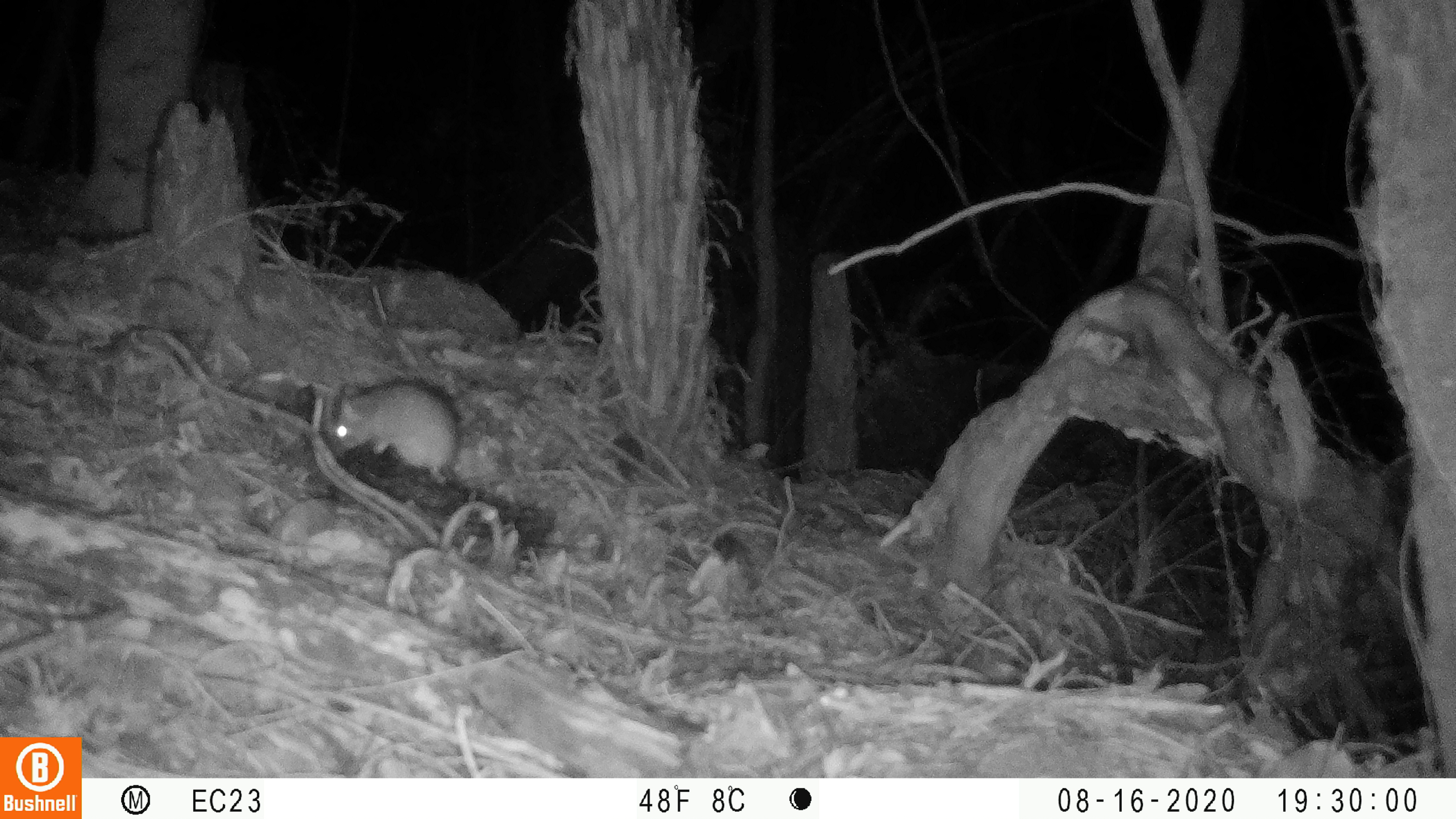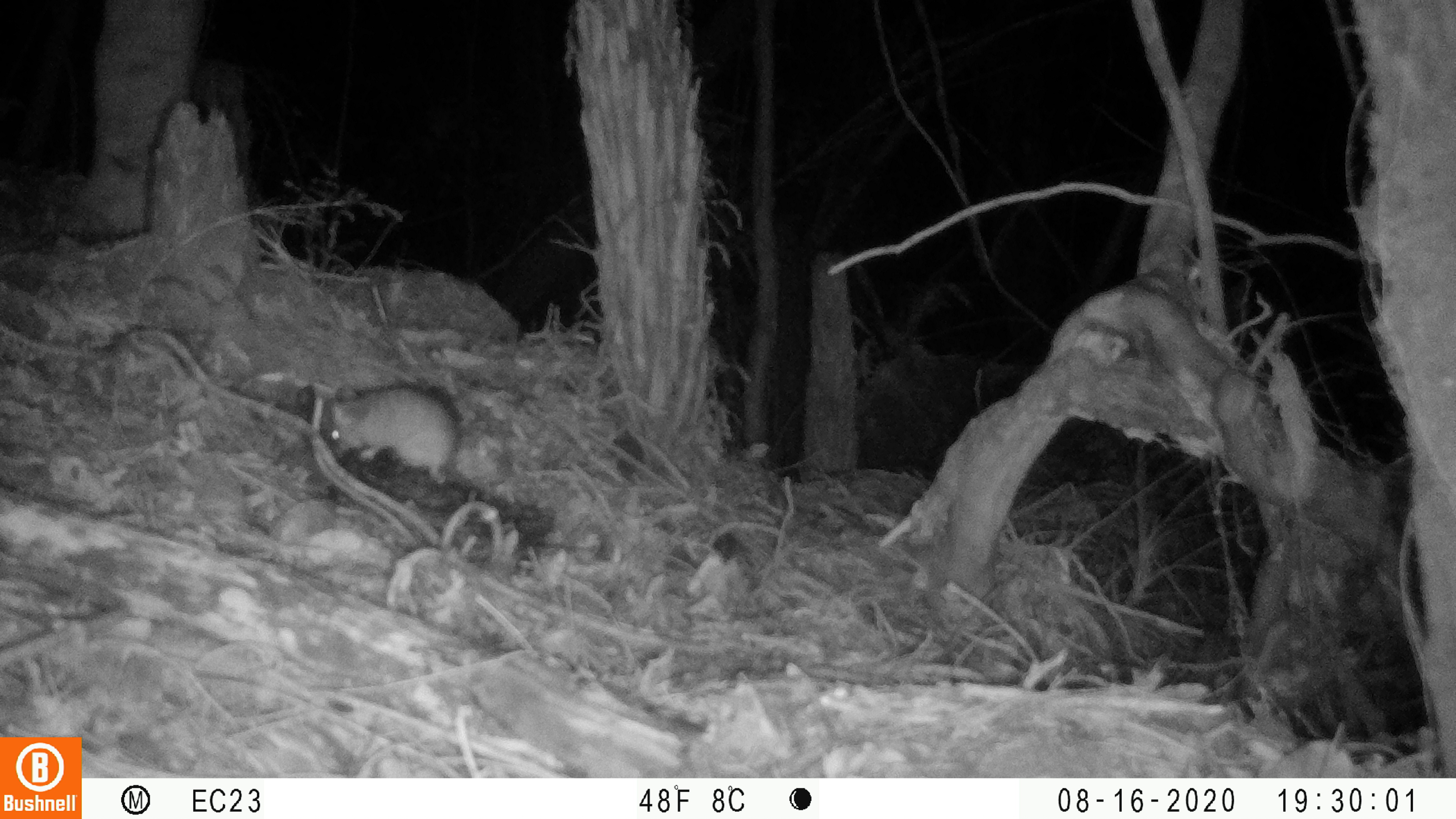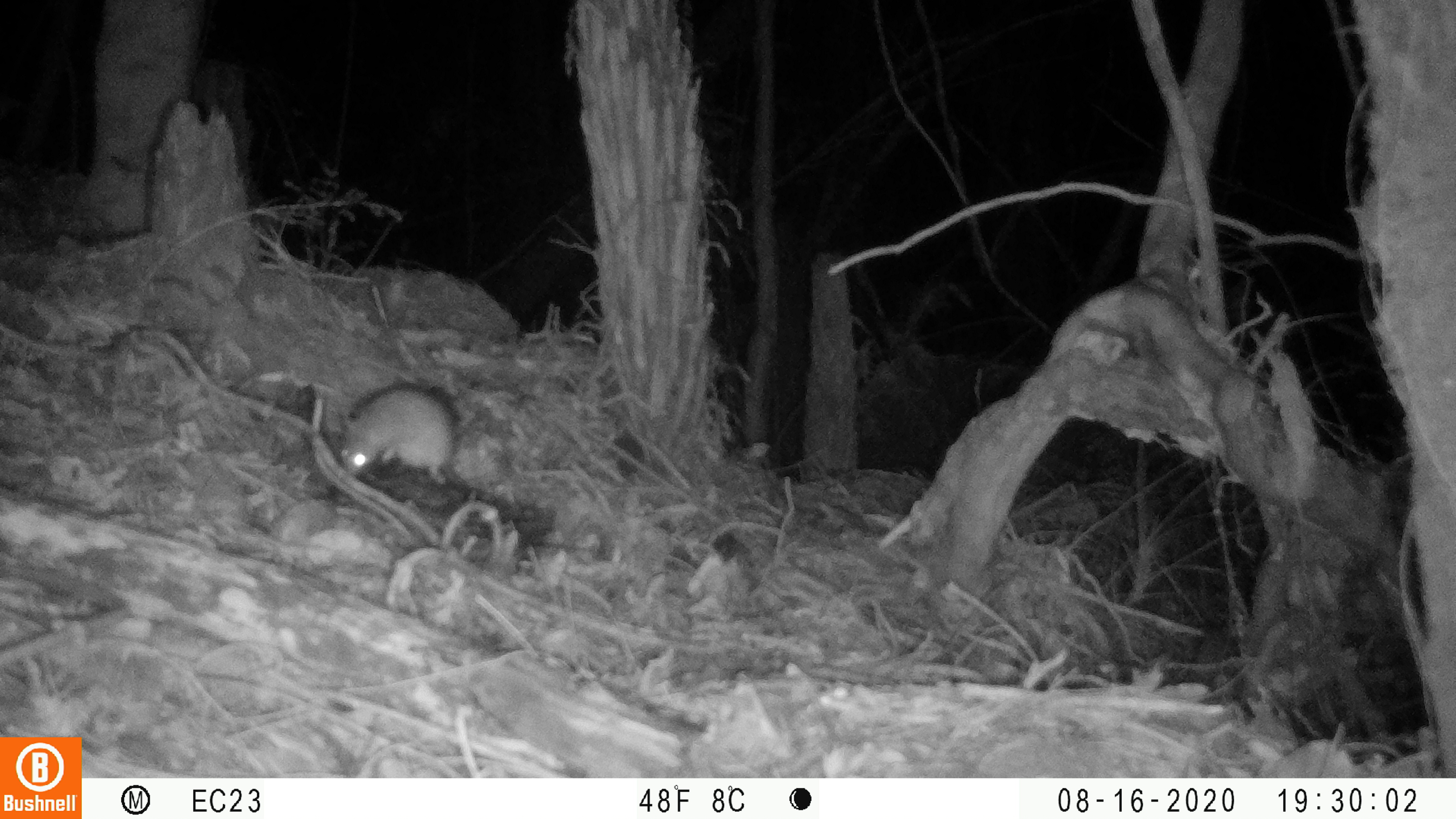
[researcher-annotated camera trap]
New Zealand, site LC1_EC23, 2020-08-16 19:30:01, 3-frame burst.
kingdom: Animalia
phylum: Chordata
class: Mammalia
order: Rodentia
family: Muridae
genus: Rattus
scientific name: Rattus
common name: rat